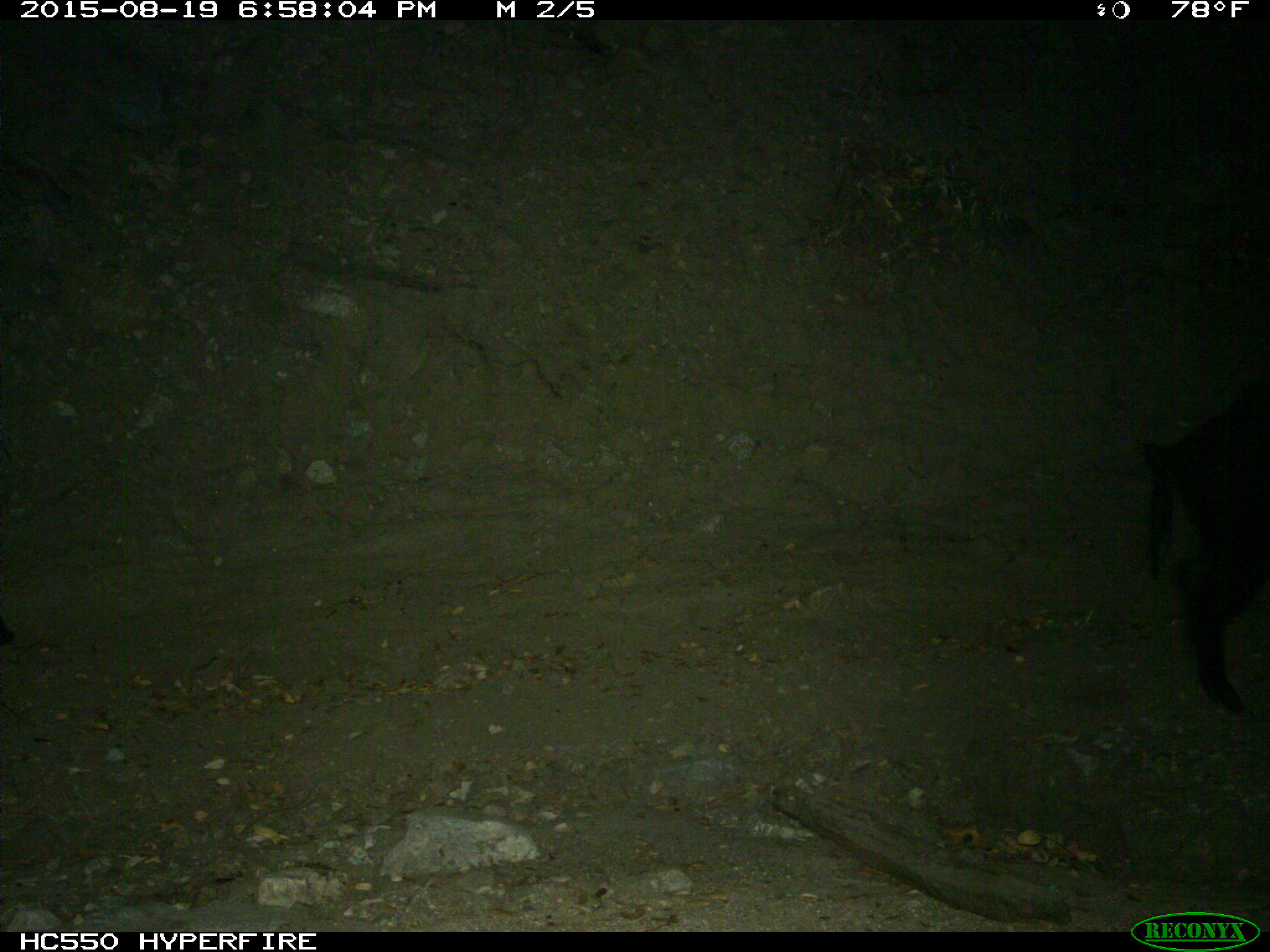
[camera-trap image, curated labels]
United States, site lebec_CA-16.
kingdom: Animalia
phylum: Chordata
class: Mammalia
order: Artiodactyla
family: Suidae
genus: Sus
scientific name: Sus scrofa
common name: wild boar